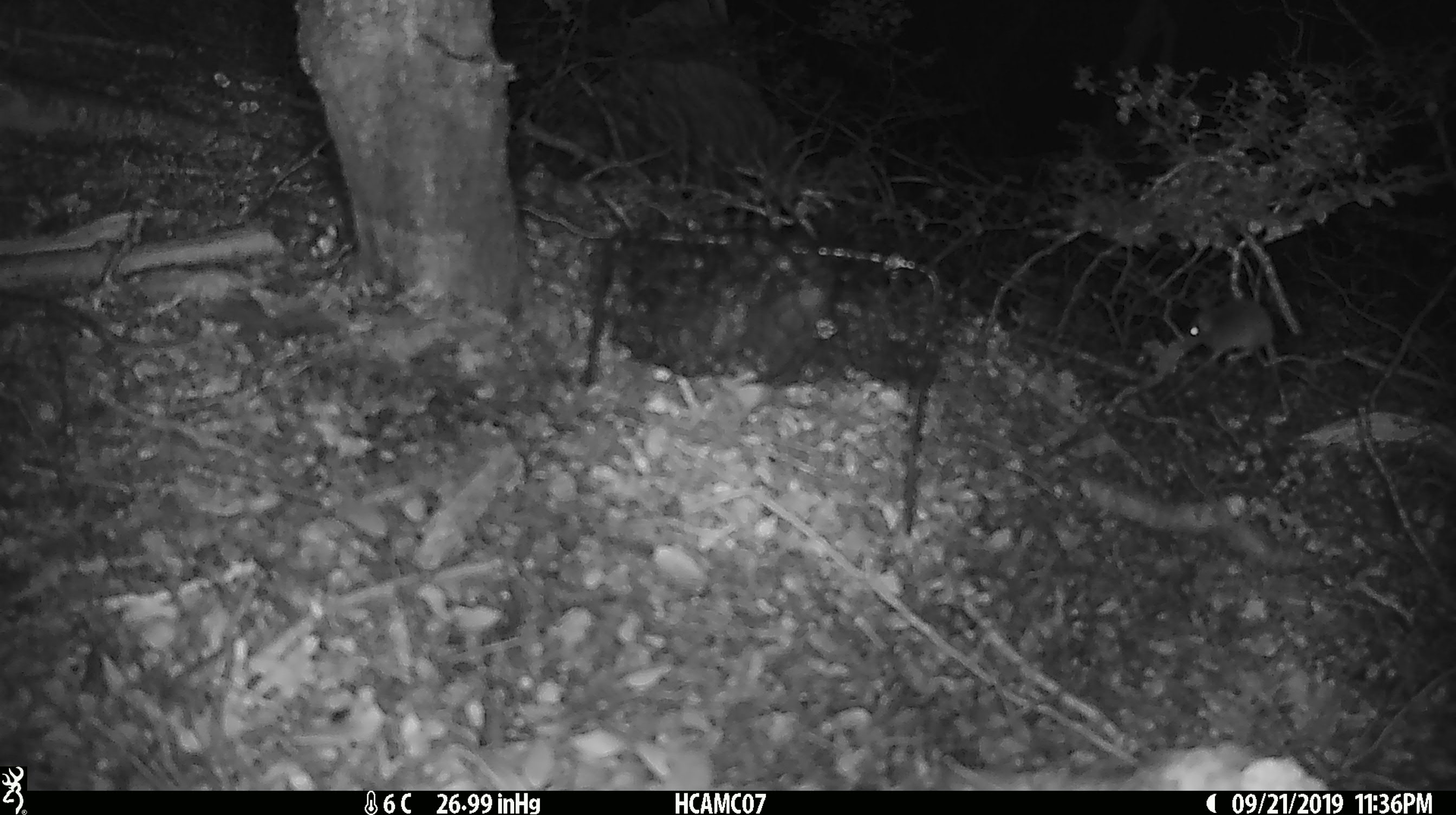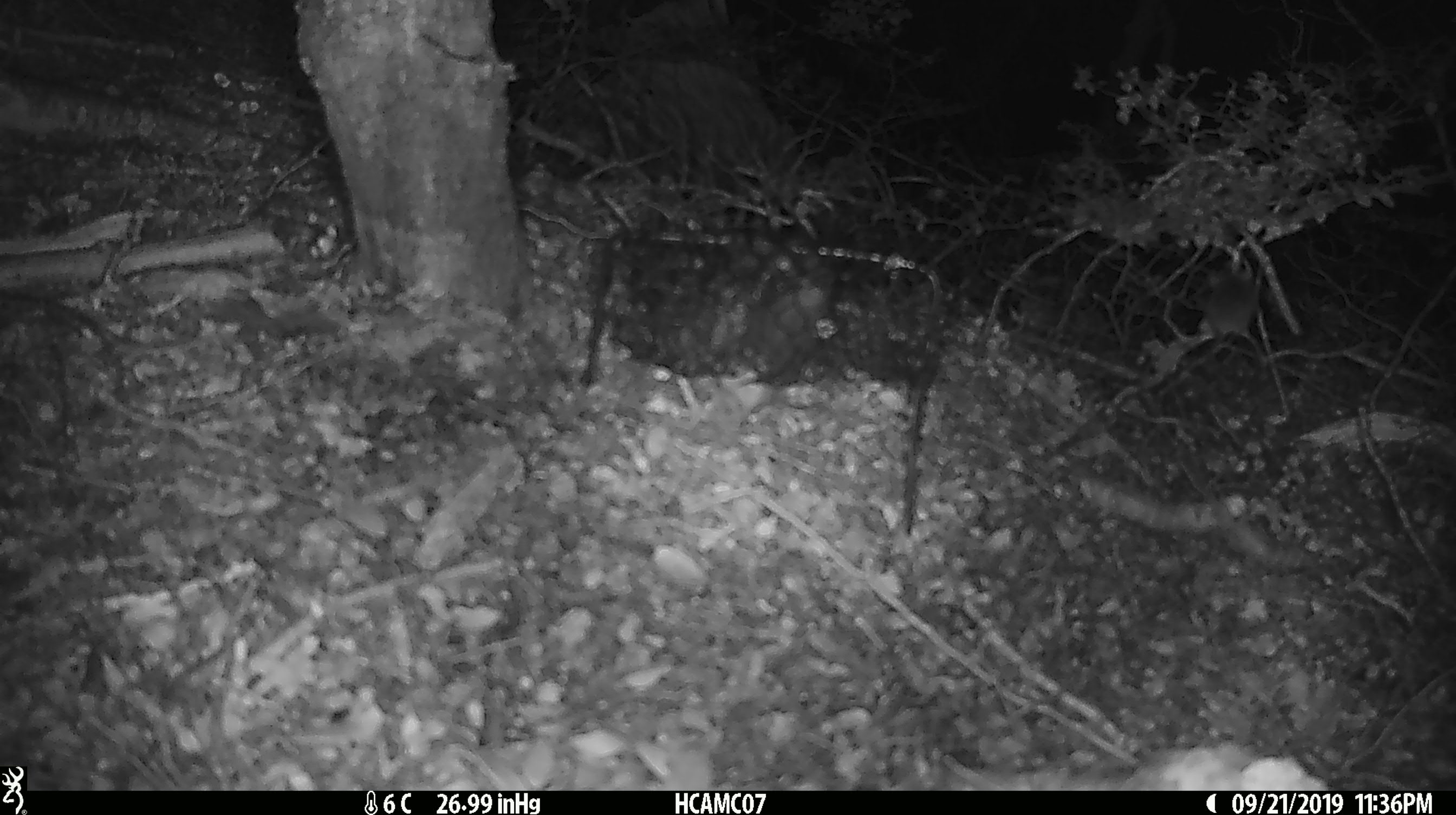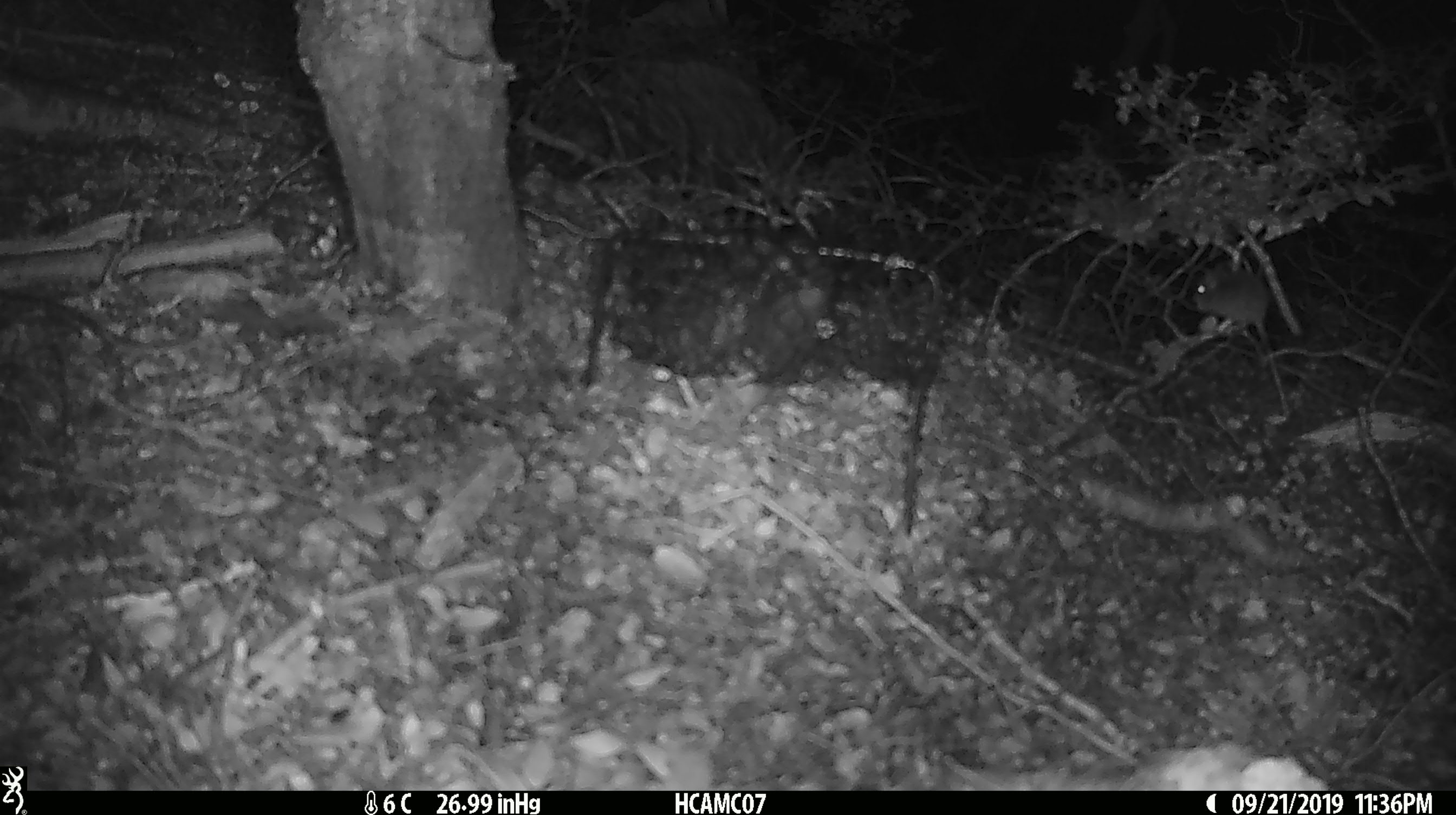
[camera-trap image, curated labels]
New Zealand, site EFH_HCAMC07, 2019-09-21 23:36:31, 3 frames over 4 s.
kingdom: Animalia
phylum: Chordata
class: Mammalia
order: Rodentia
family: Muridae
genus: Mus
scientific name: Mus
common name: mouse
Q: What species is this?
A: Mouse (Mus).